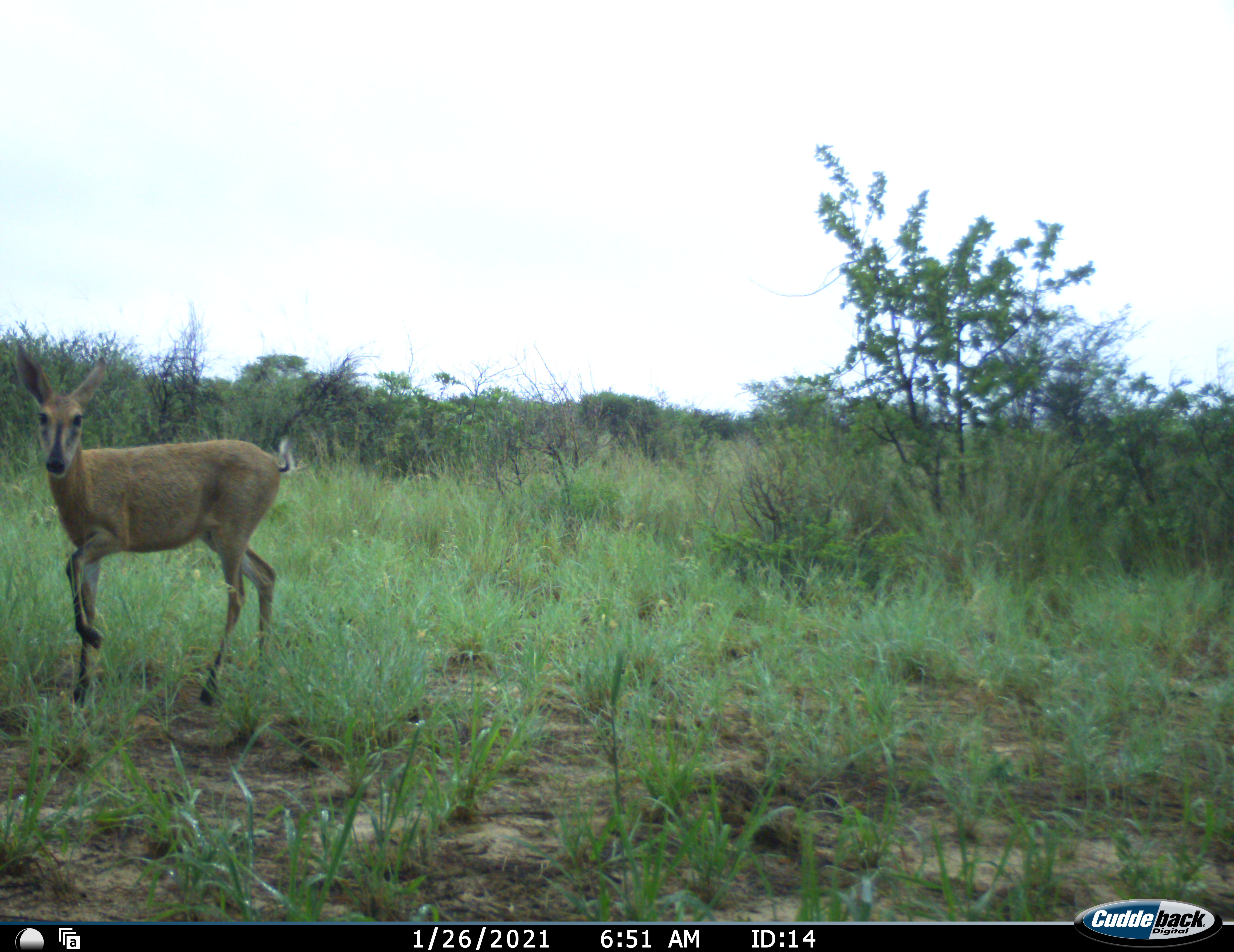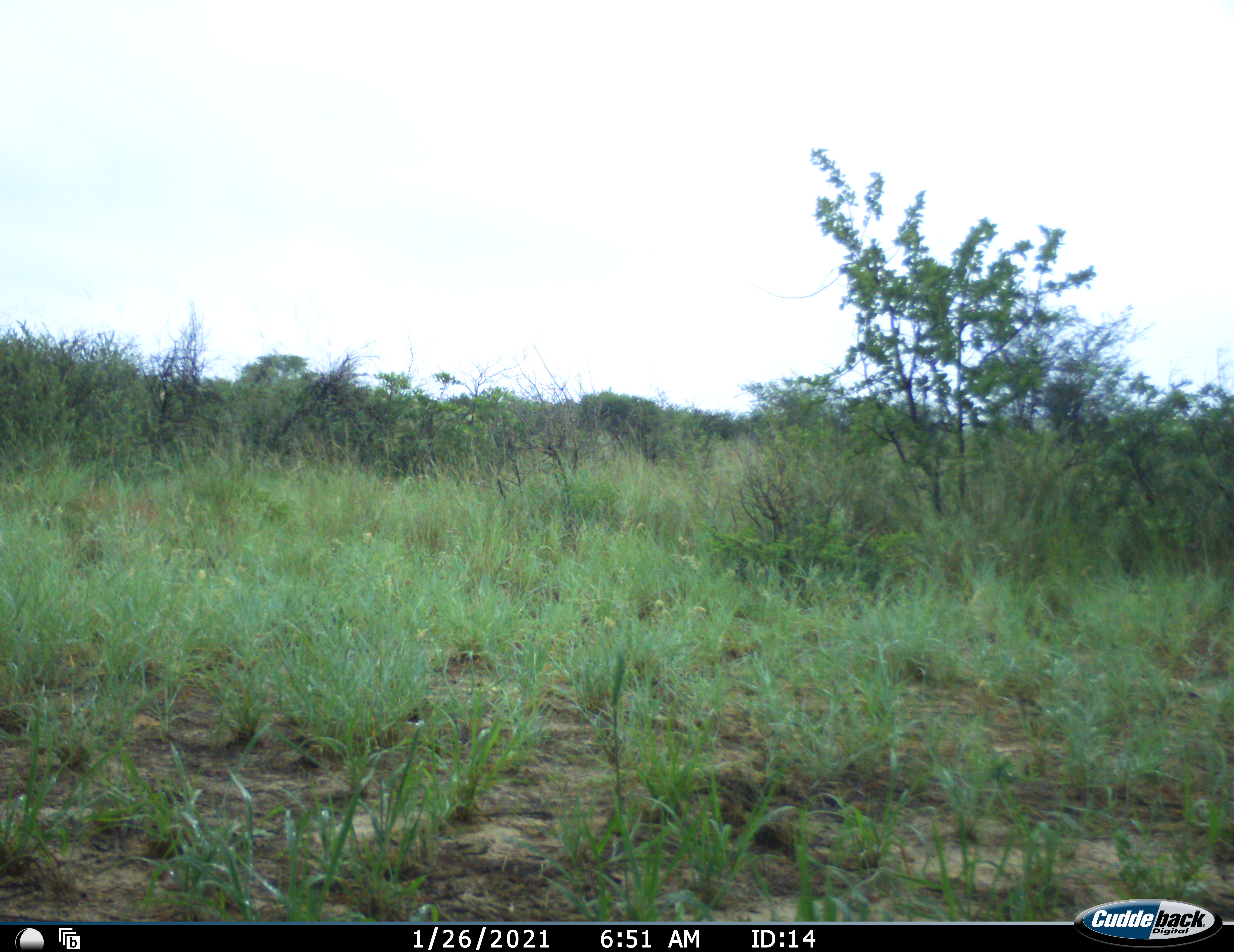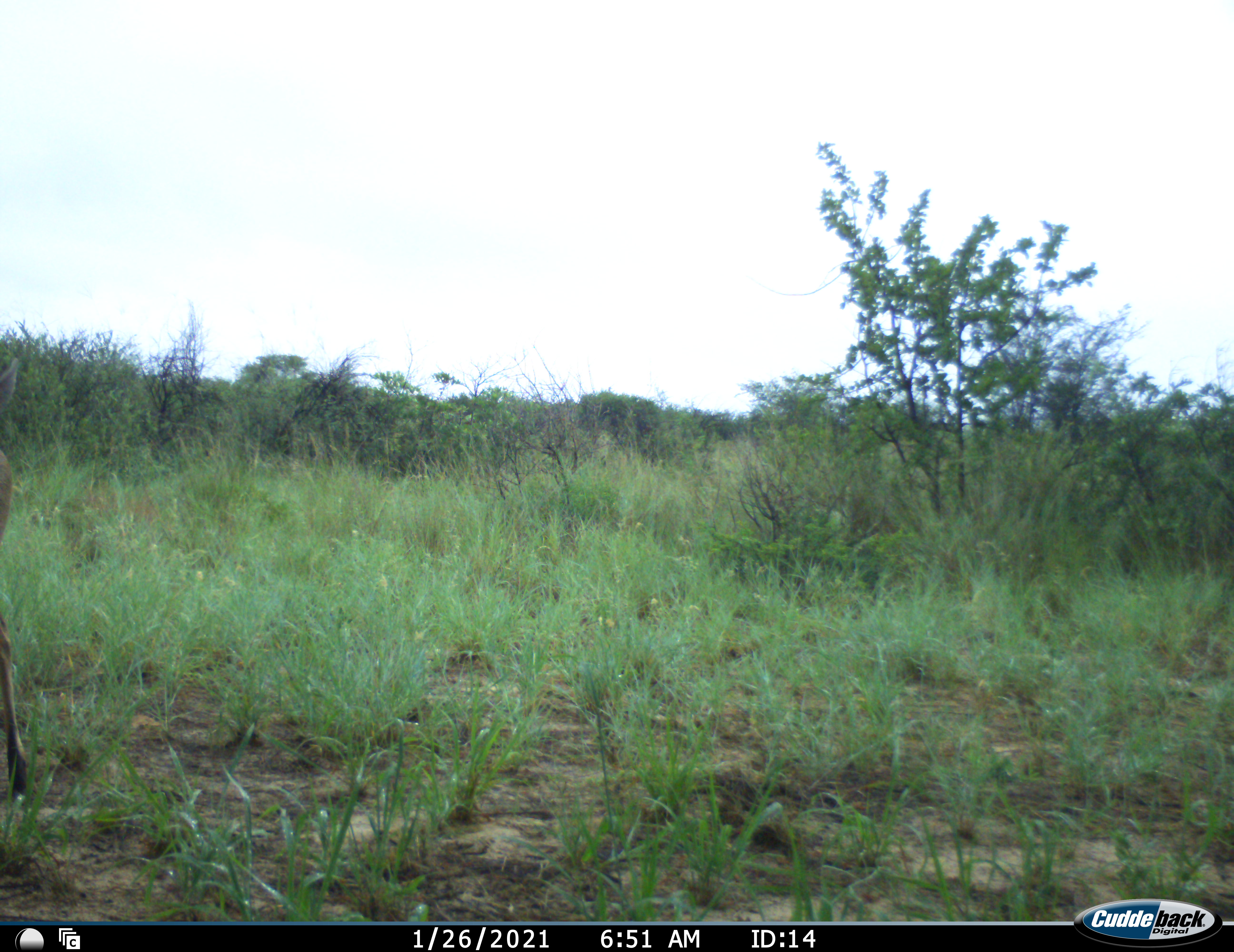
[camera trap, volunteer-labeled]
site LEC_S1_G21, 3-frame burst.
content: unidentified animal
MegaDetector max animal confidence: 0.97